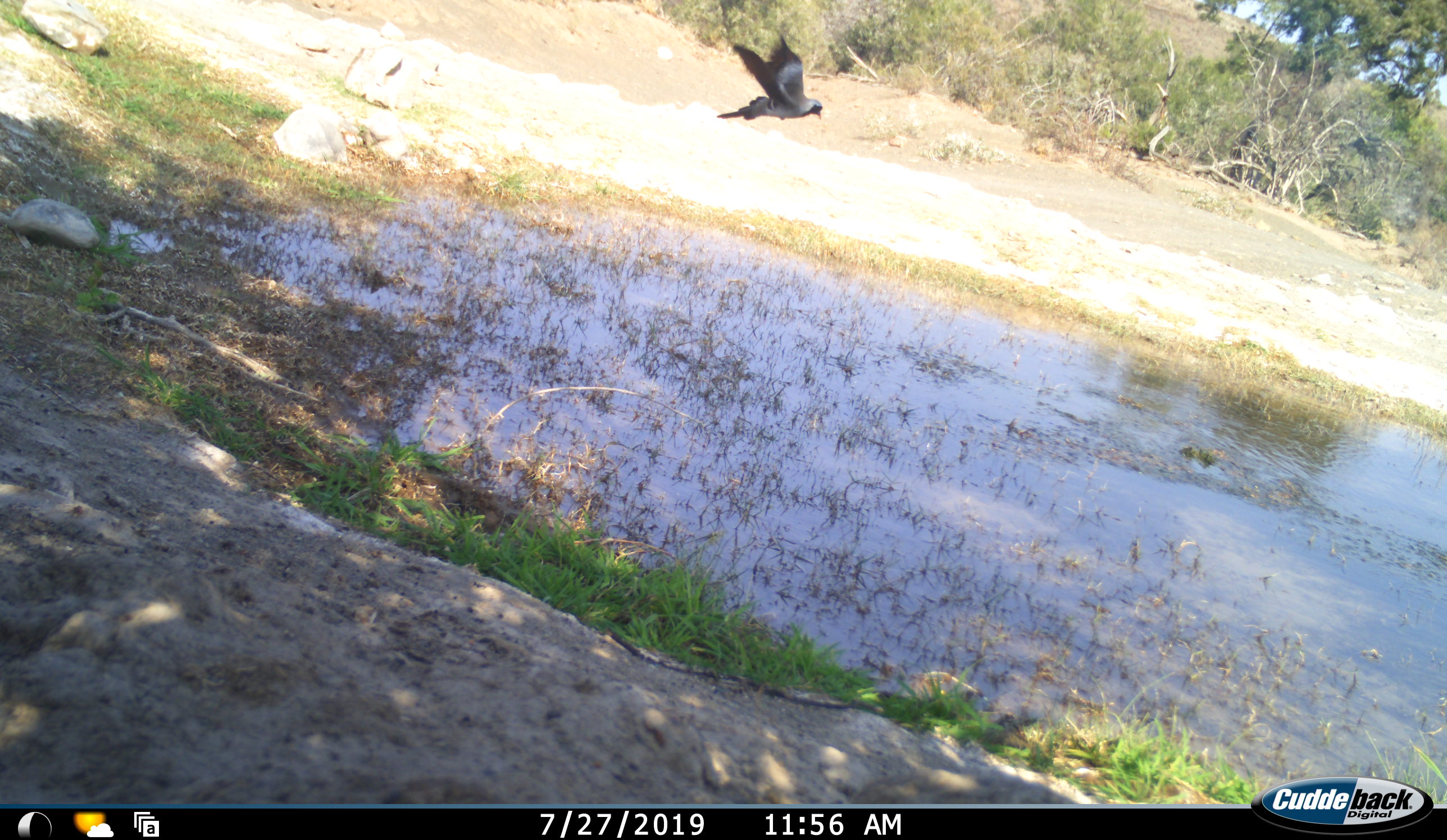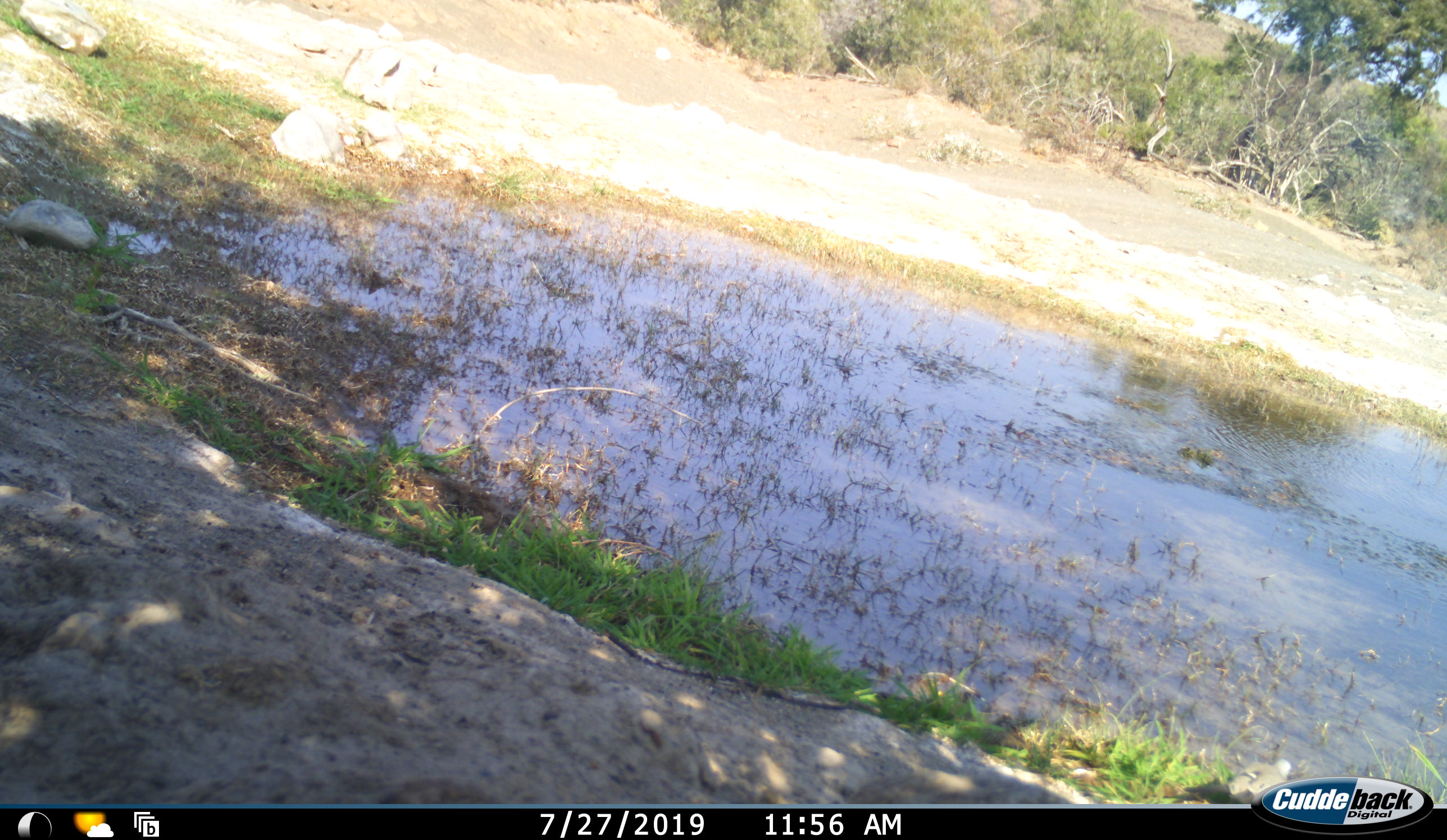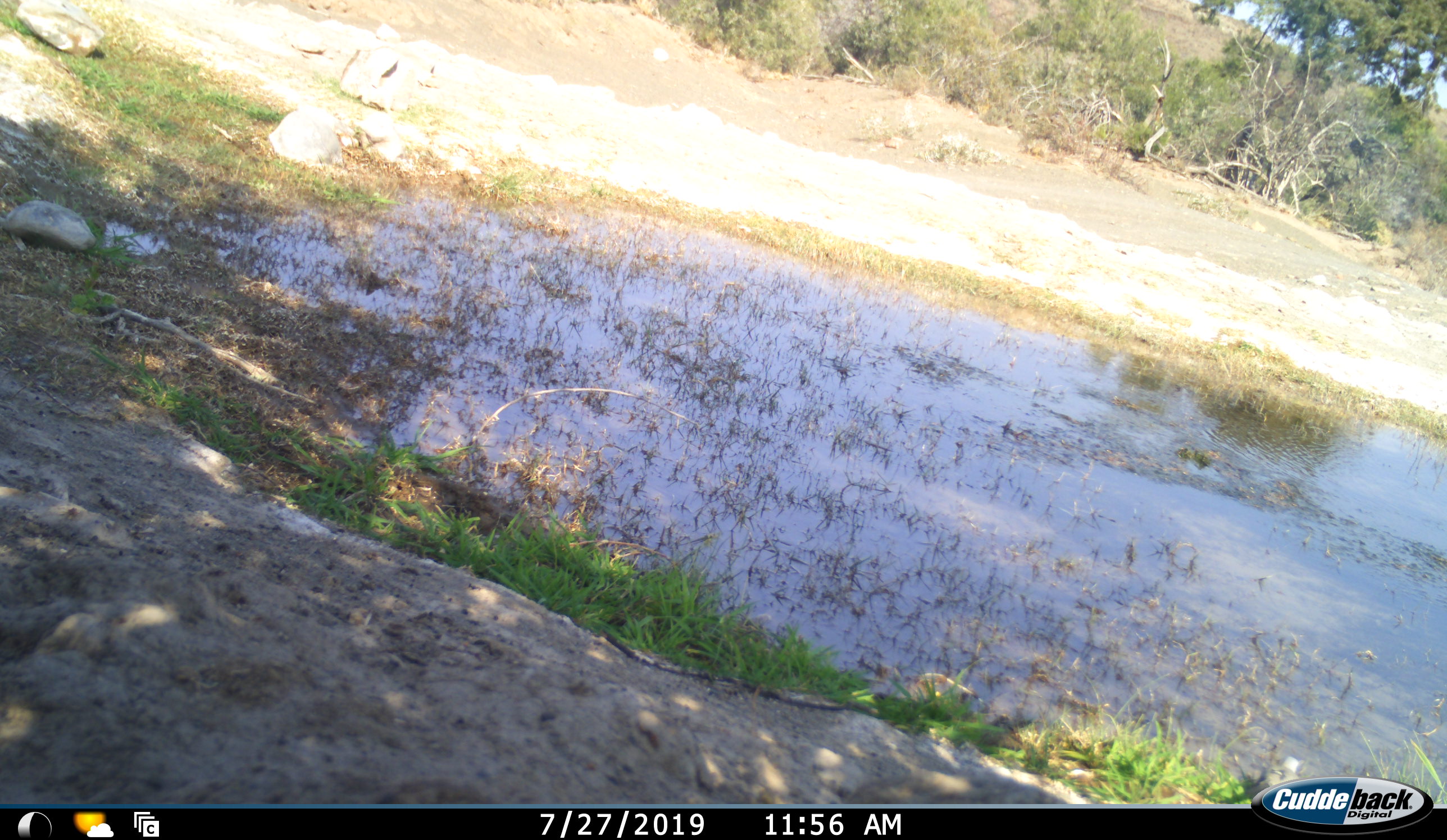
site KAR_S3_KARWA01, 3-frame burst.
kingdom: Animalia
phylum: Chordata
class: Aves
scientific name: Aves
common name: bird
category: birdother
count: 1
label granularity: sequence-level